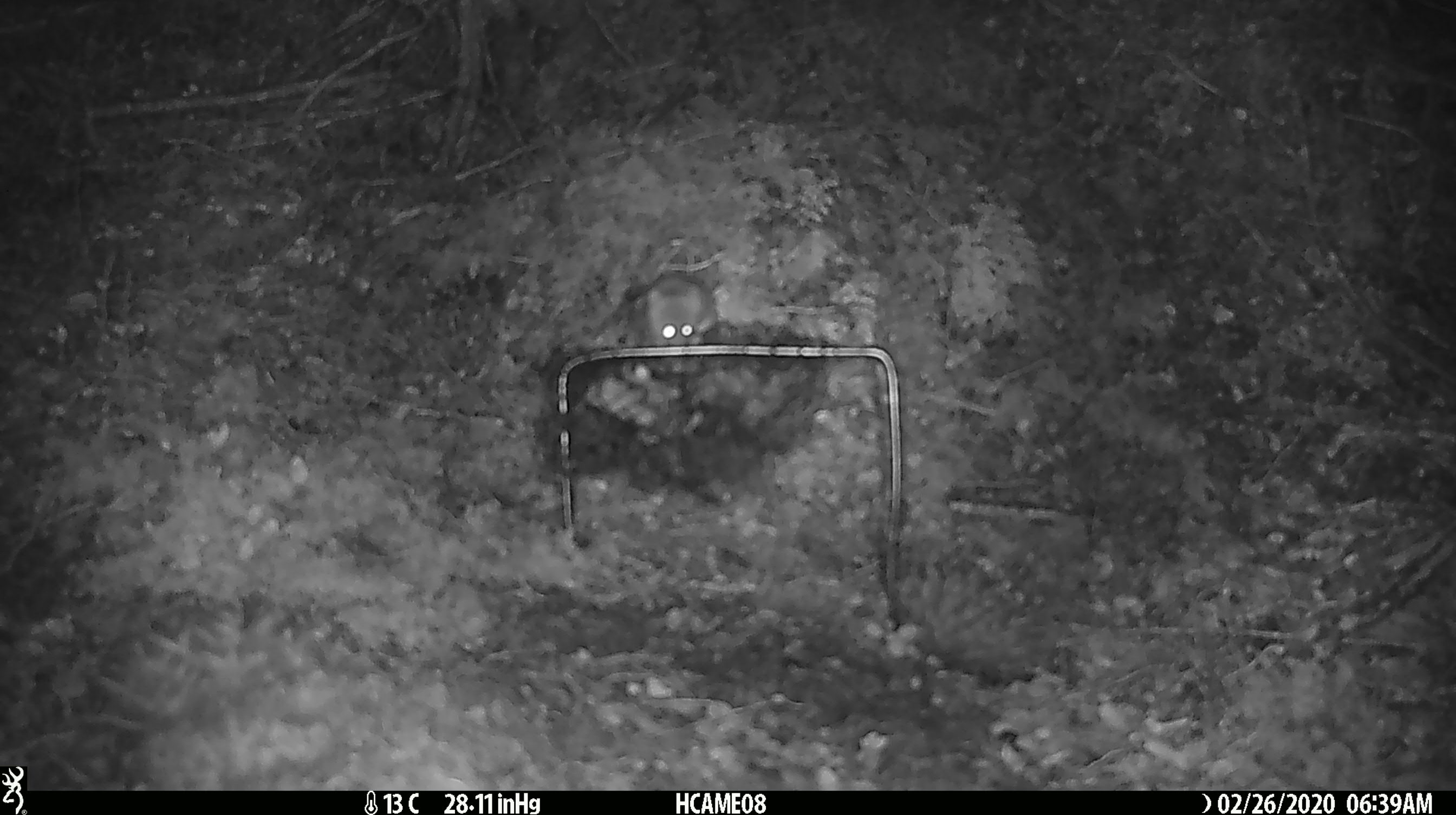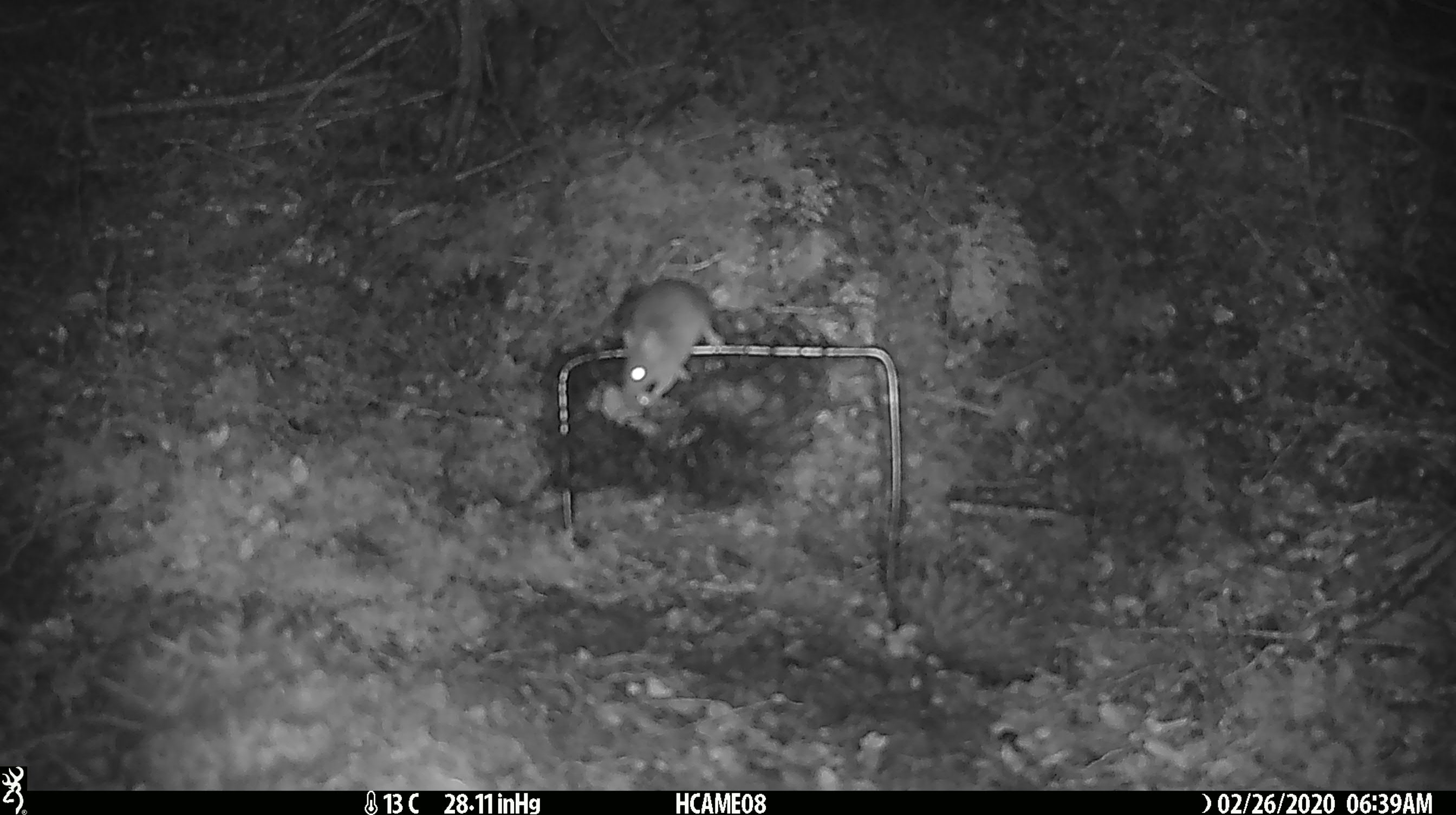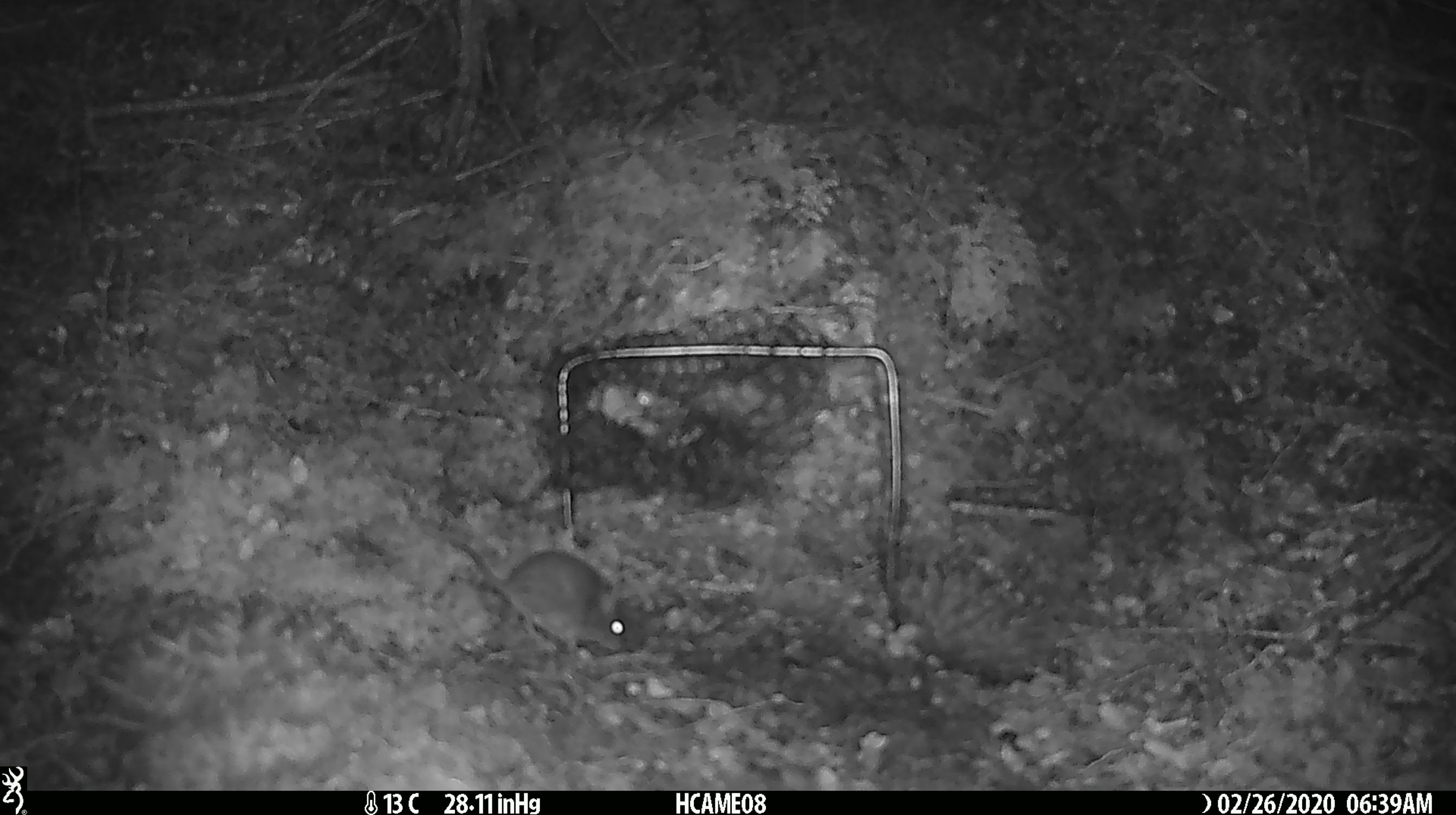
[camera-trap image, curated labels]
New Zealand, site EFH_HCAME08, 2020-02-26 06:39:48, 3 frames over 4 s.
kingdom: Animalia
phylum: Chordata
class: Mammalia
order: Rodentia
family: Muridae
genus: Mus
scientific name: Mus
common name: mouse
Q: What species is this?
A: Mouse (Mus).